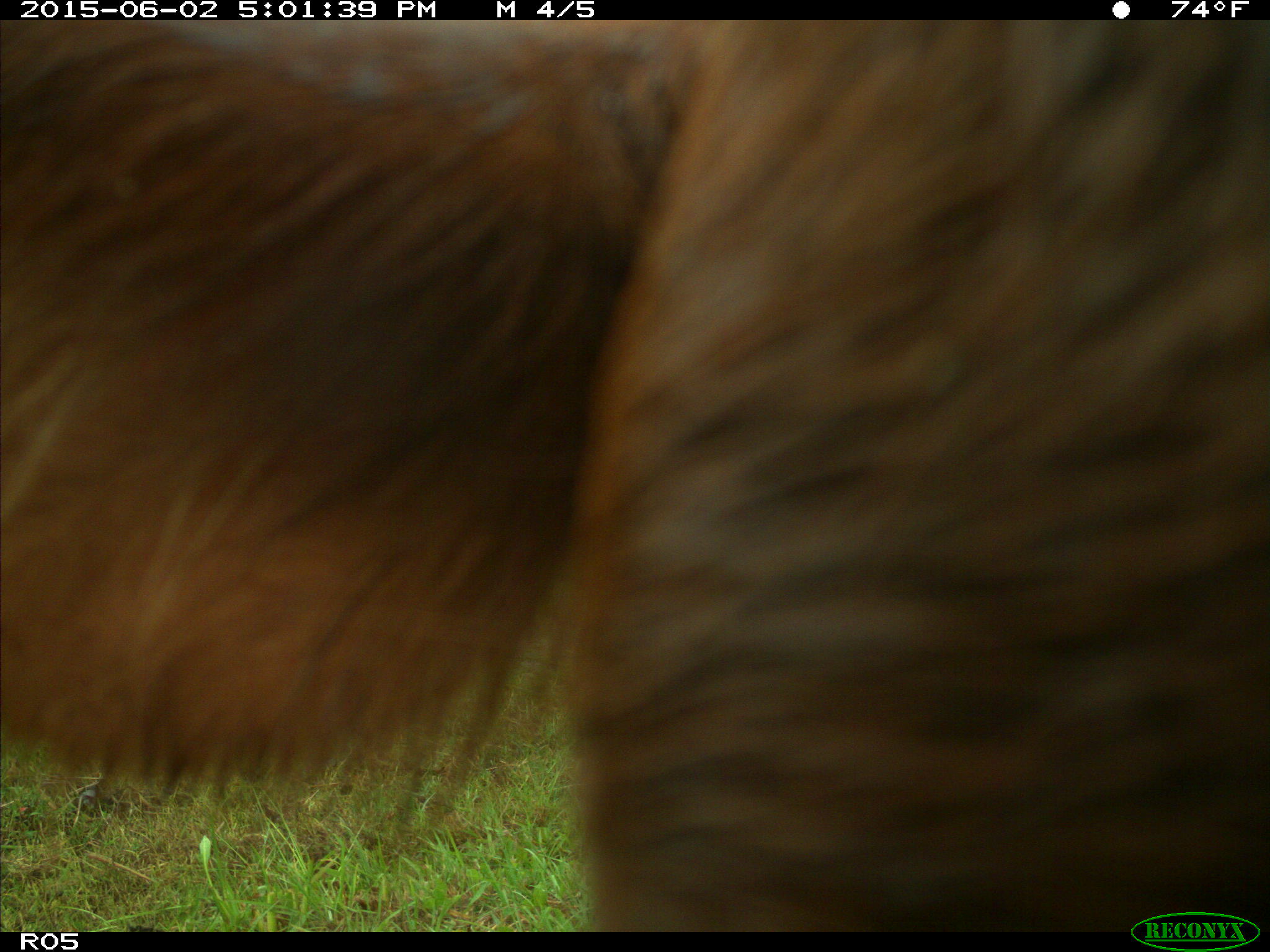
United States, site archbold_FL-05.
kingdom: Animalia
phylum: Chordata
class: Mammalia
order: Artiodactyla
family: Bovidae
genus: Bos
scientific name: Bos taurus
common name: domestic cow